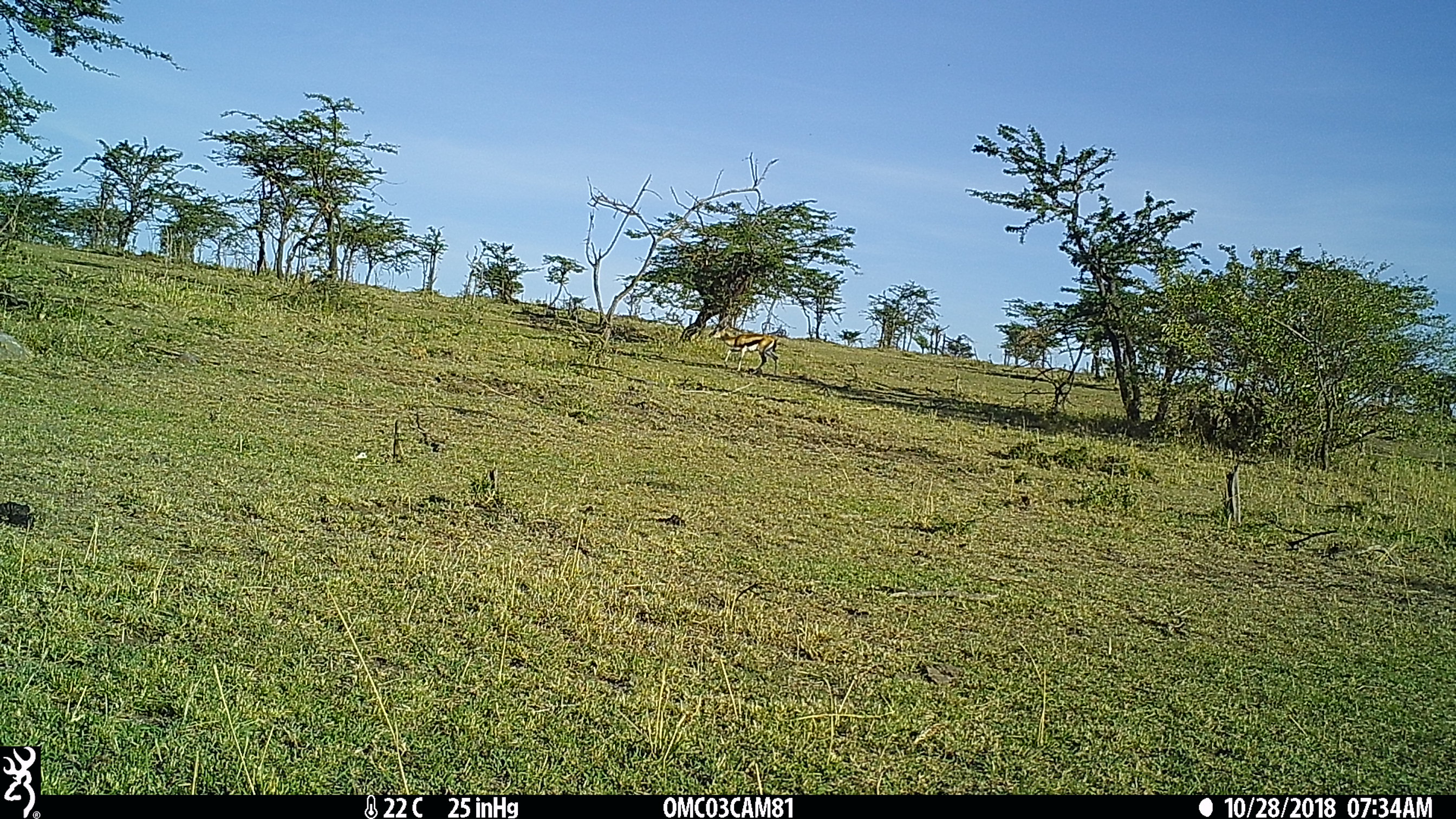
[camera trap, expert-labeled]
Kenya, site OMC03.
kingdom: Animalia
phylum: Chordata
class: Mammalia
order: Artiodactyla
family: Bovidae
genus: Eudorcas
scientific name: Eudorcas thomsonii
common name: thomon's gazelle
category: gazelle thomsons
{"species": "gazelle thomsons (thomon's gazelle) (Eudorcas thomsonii)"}